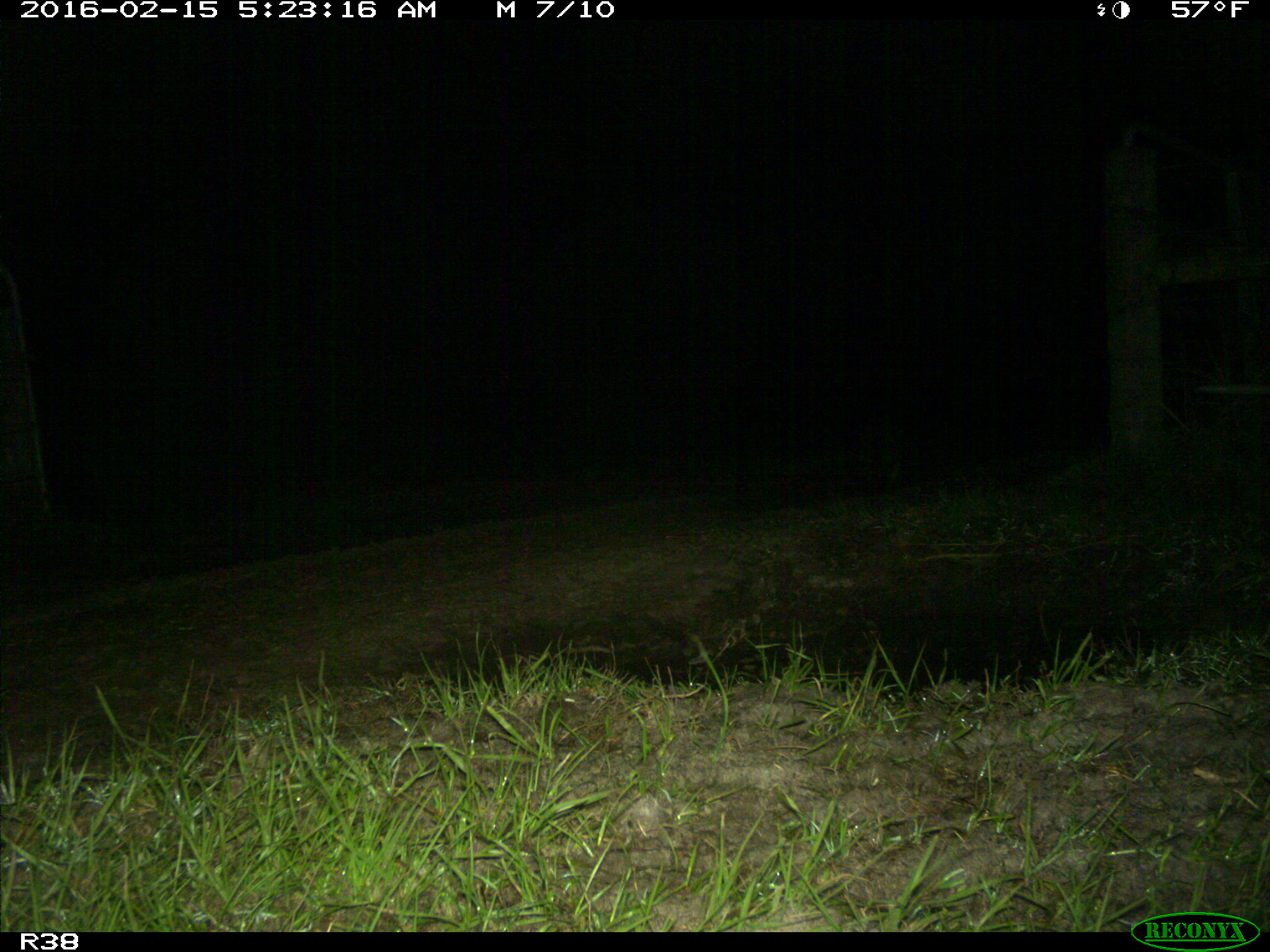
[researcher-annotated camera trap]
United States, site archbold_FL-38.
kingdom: Animalia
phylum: Chordata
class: Mammalia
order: Carnivora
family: Procyonidae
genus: Procyon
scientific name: Procyon lotor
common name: common raccoon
Procyon lotor (common raccoon).